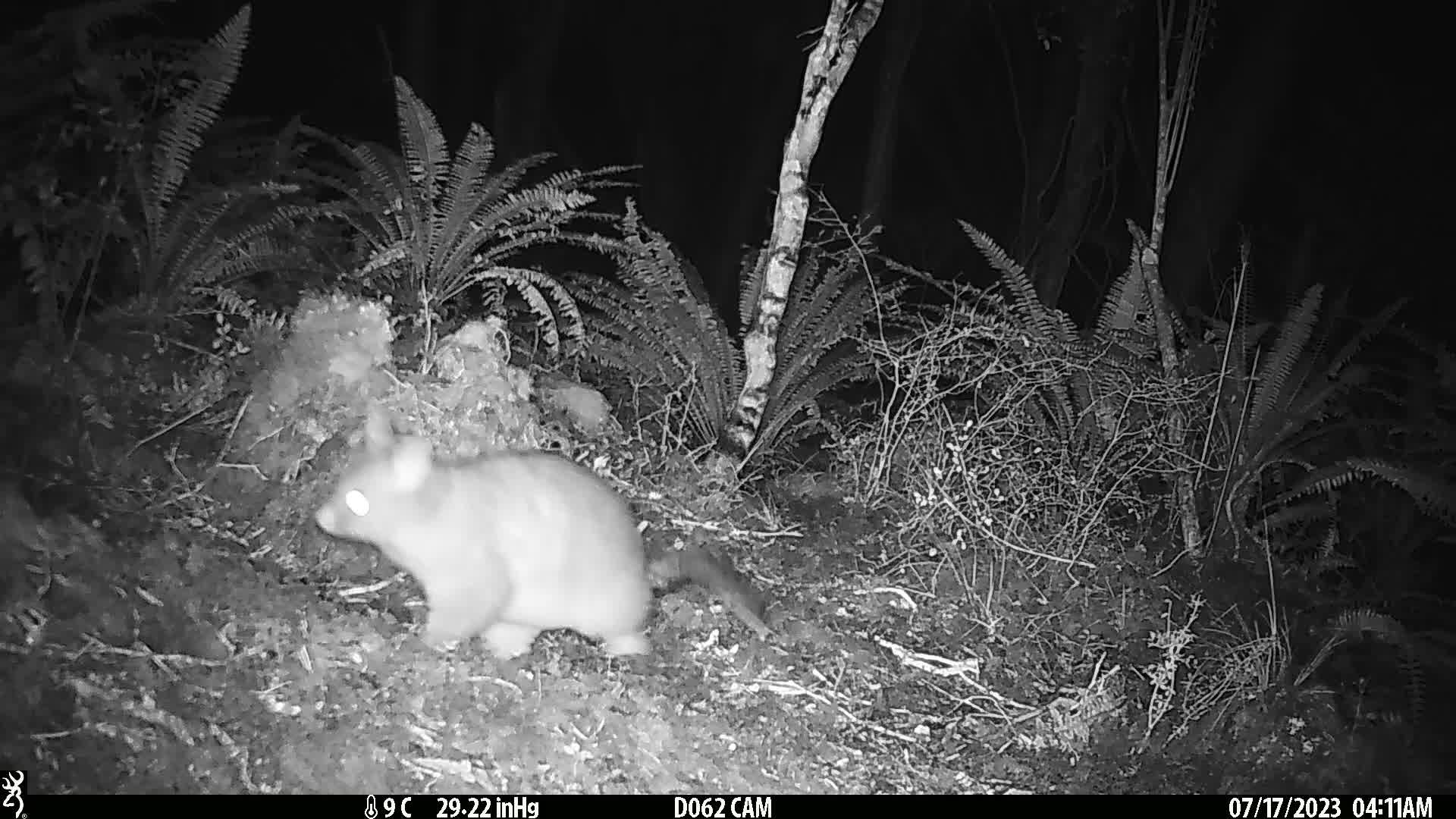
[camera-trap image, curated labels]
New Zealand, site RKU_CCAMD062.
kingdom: Animalia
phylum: Chordata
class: Mammalia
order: Diprotodontia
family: Phalangeridae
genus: Trichosurus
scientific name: Trichosurus vulpecula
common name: common brushtail possum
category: possum